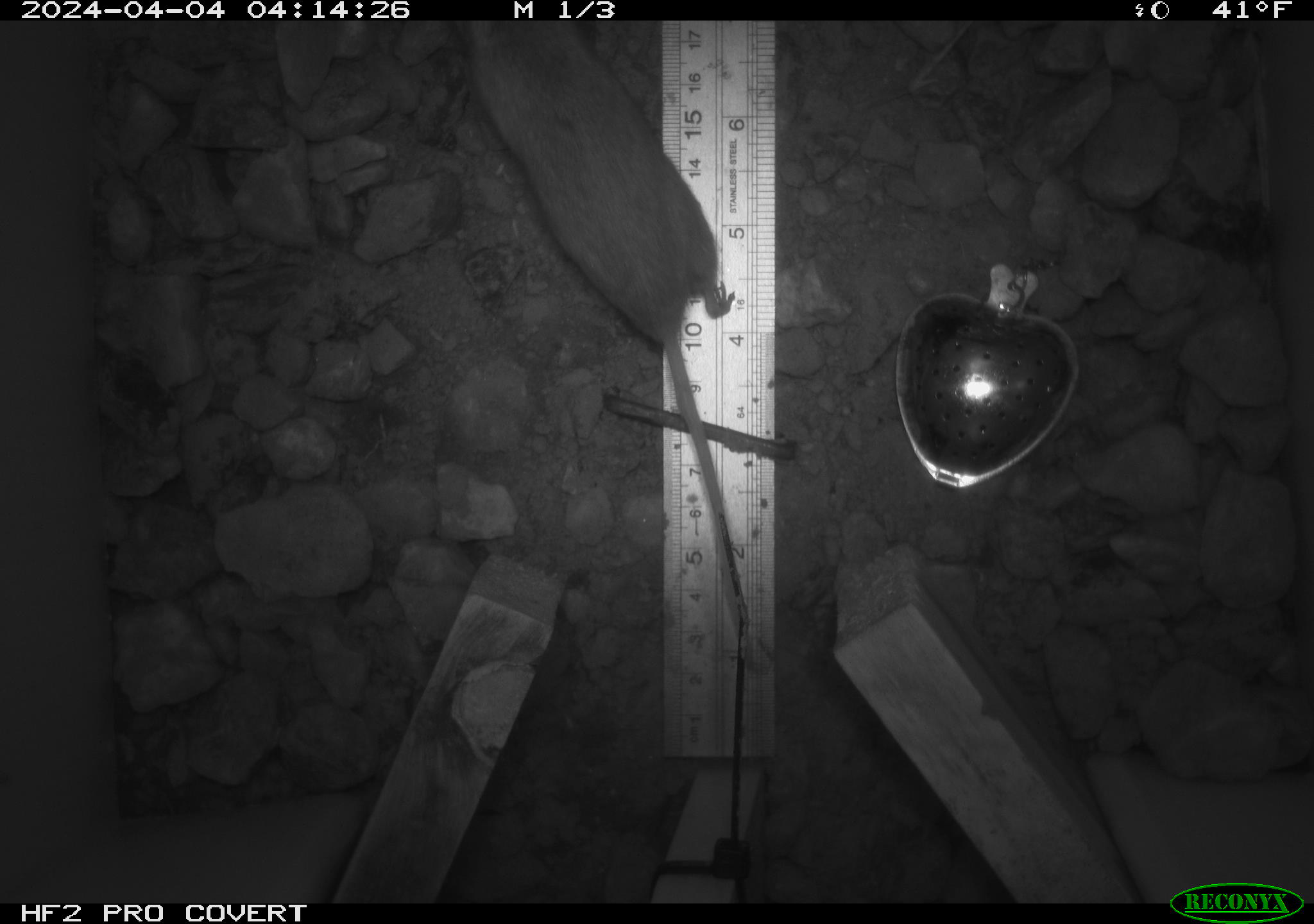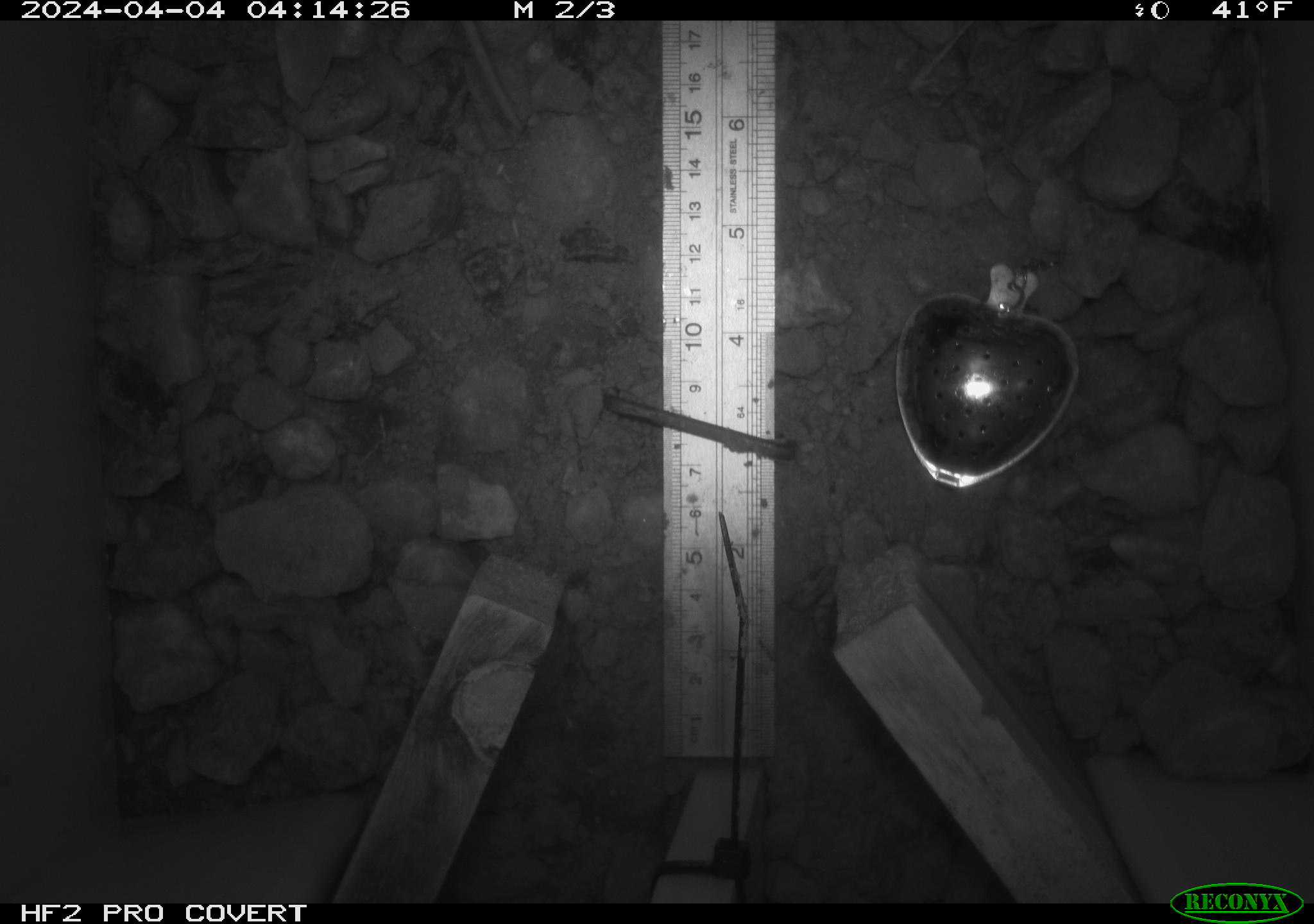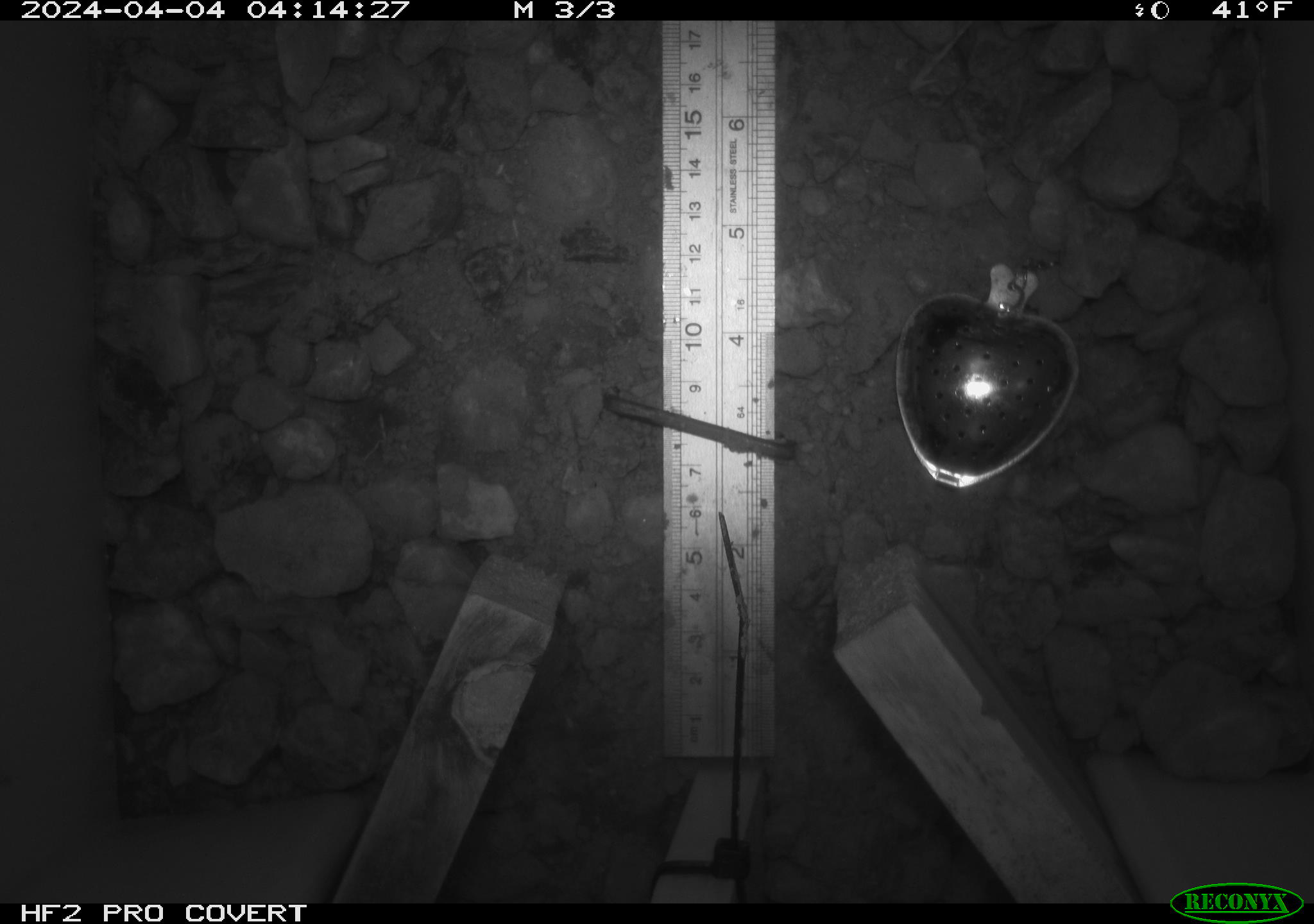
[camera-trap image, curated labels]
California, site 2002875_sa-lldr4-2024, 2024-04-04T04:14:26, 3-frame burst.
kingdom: Animalia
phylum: Chordata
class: Mammalia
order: Rodentia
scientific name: Rodentia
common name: rodent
Rodent (Rodentia).